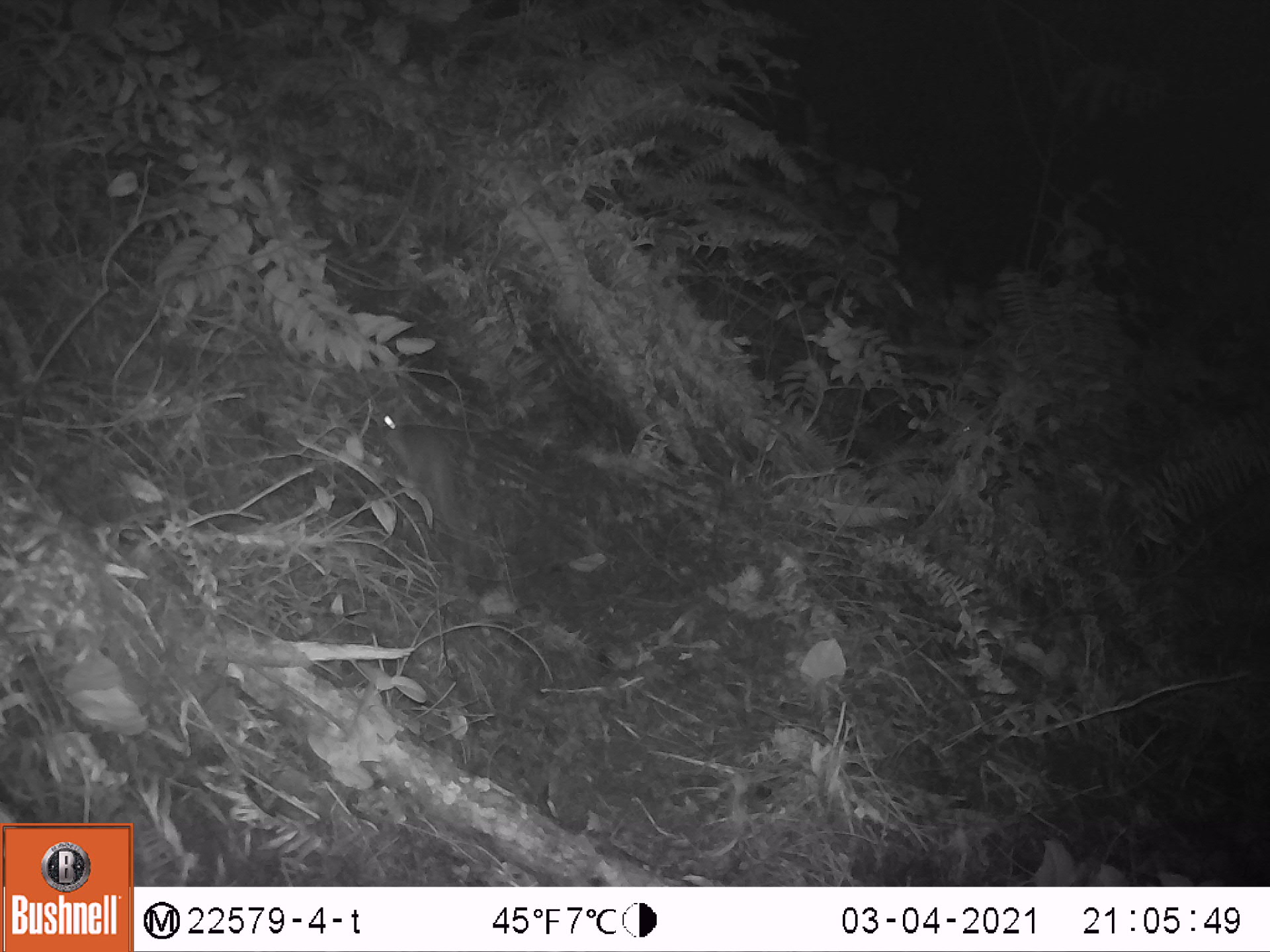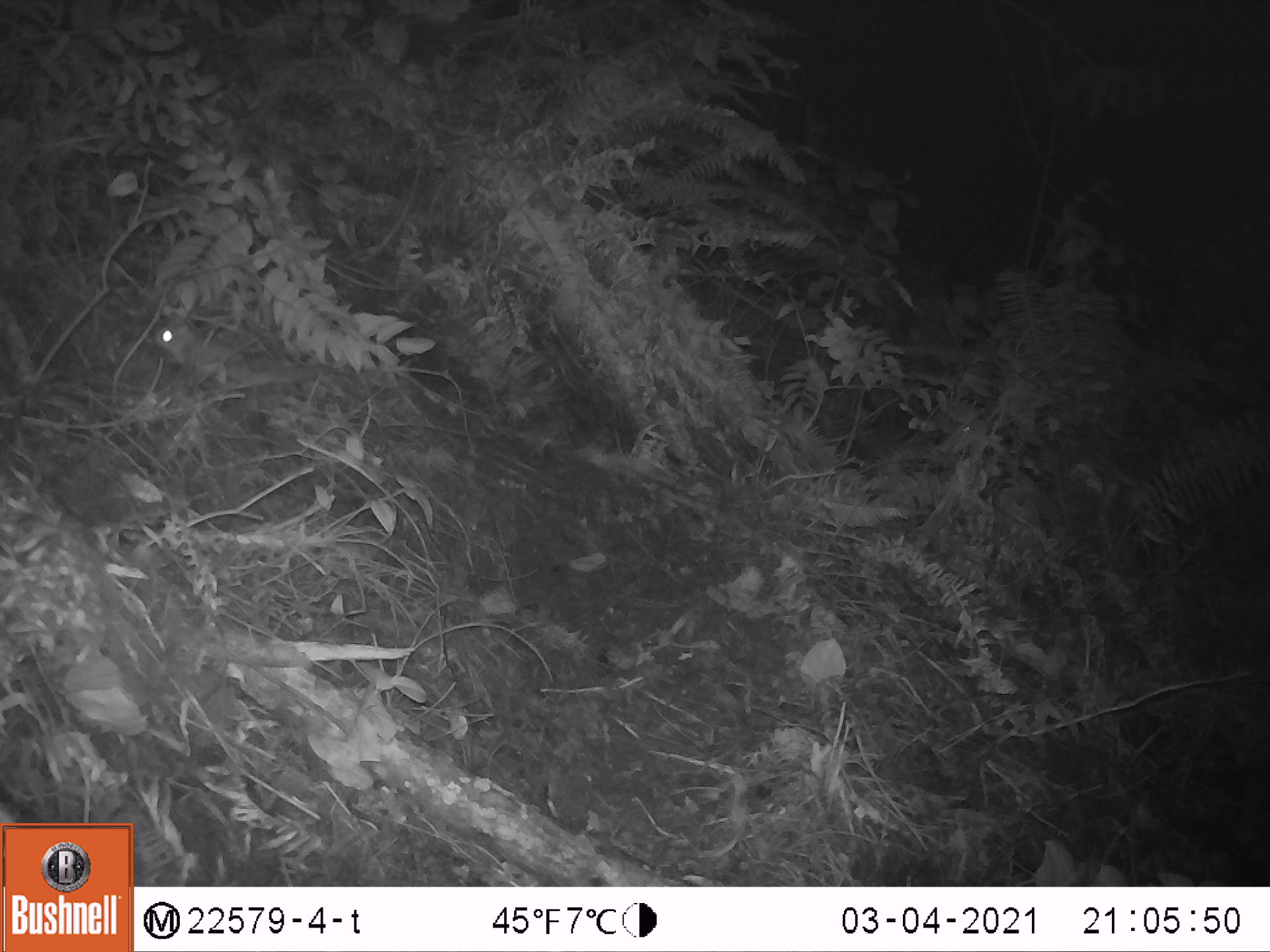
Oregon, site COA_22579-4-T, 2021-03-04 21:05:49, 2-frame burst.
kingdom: Animalia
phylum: Chordata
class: Mammalia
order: Rodentia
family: Sciuridae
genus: Glaucomys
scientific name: Glaucomys oregonensis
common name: humboldt's flying squirrel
Humboldt's flying squirrel (Glaucomys oregonensis).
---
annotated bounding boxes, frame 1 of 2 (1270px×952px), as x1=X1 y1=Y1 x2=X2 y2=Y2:
humboldt's flying squirrel: x1=370 y1=403 x2=477 y2=542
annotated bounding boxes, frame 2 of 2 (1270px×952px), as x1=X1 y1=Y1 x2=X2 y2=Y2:
humboldt's flying squirrel: x1=151 y1=314 x2=339 y2=393